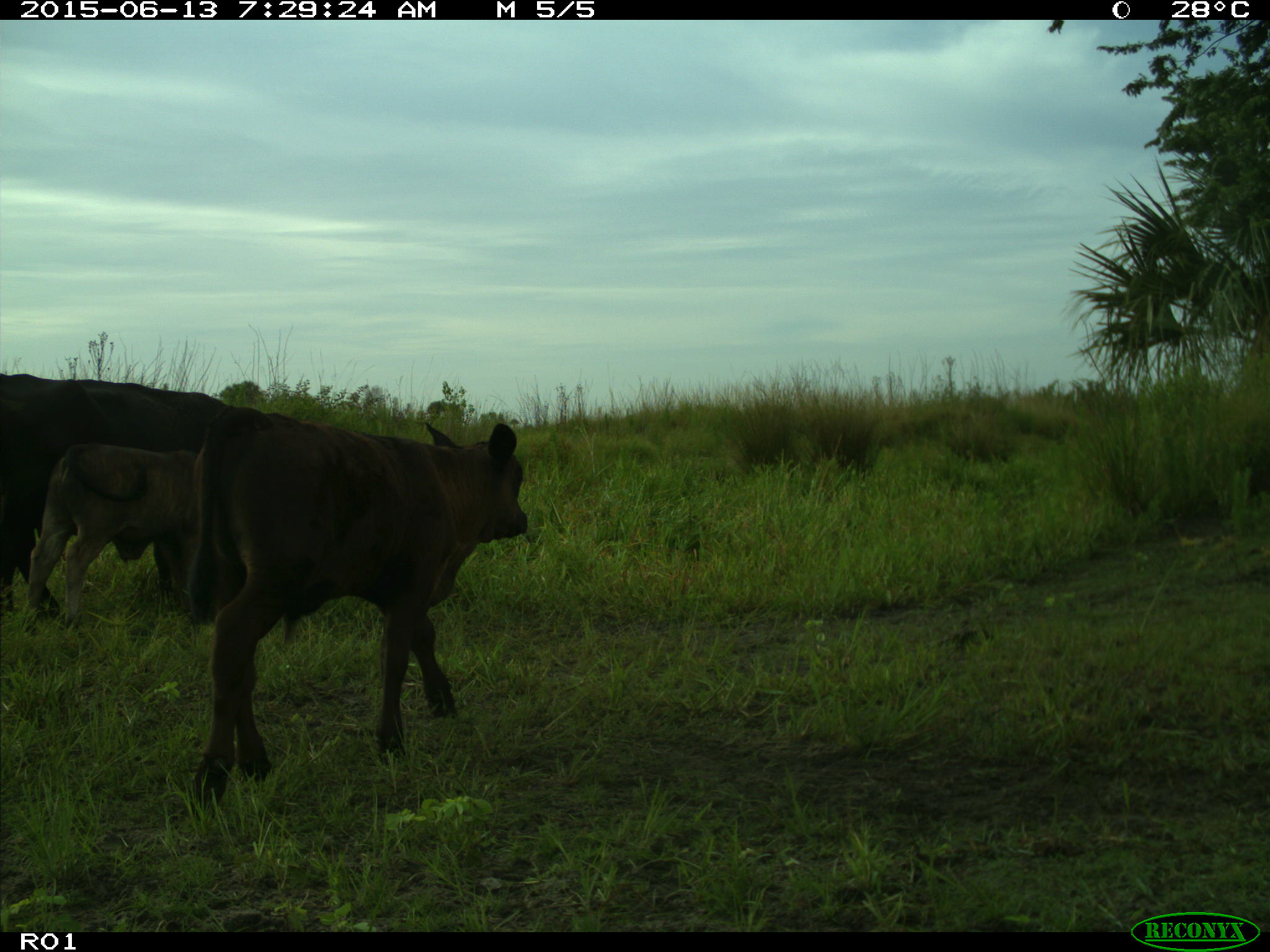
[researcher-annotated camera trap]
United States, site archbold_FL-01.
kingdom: Animalia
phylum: Chordata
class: Mammalia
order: Artiodactyla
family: Bovidae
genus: Bos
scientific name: Bos taurus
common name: domestic cow